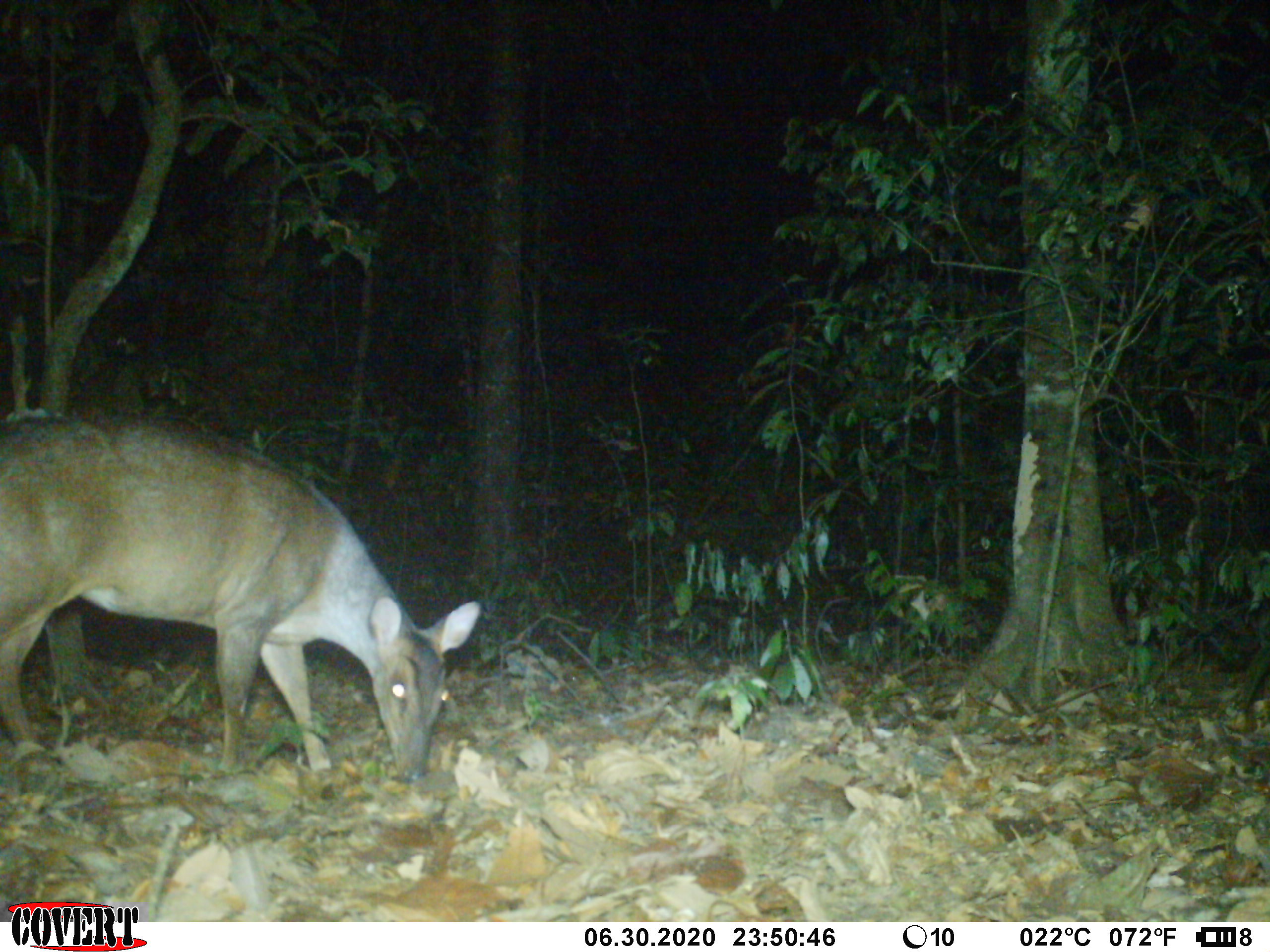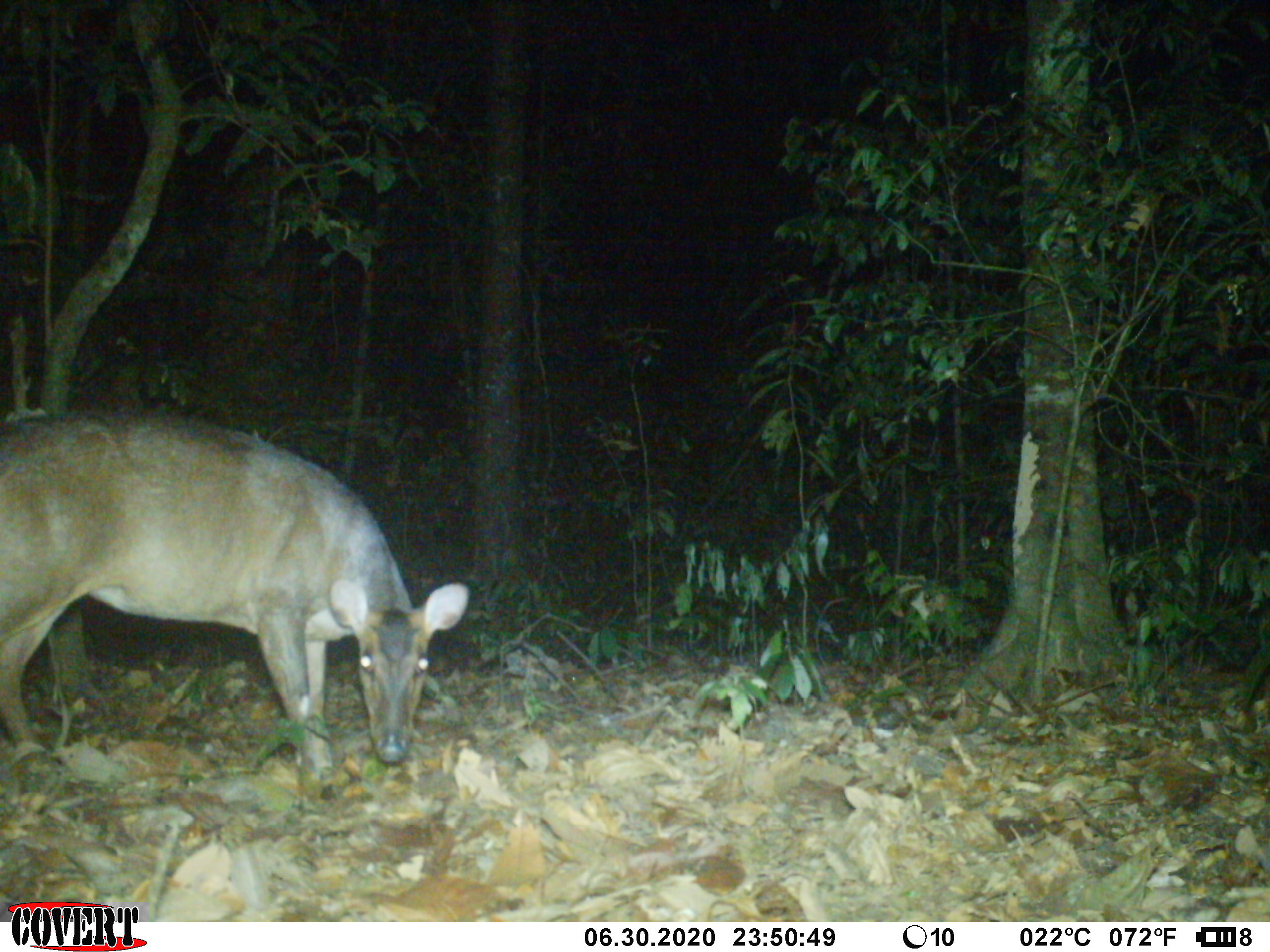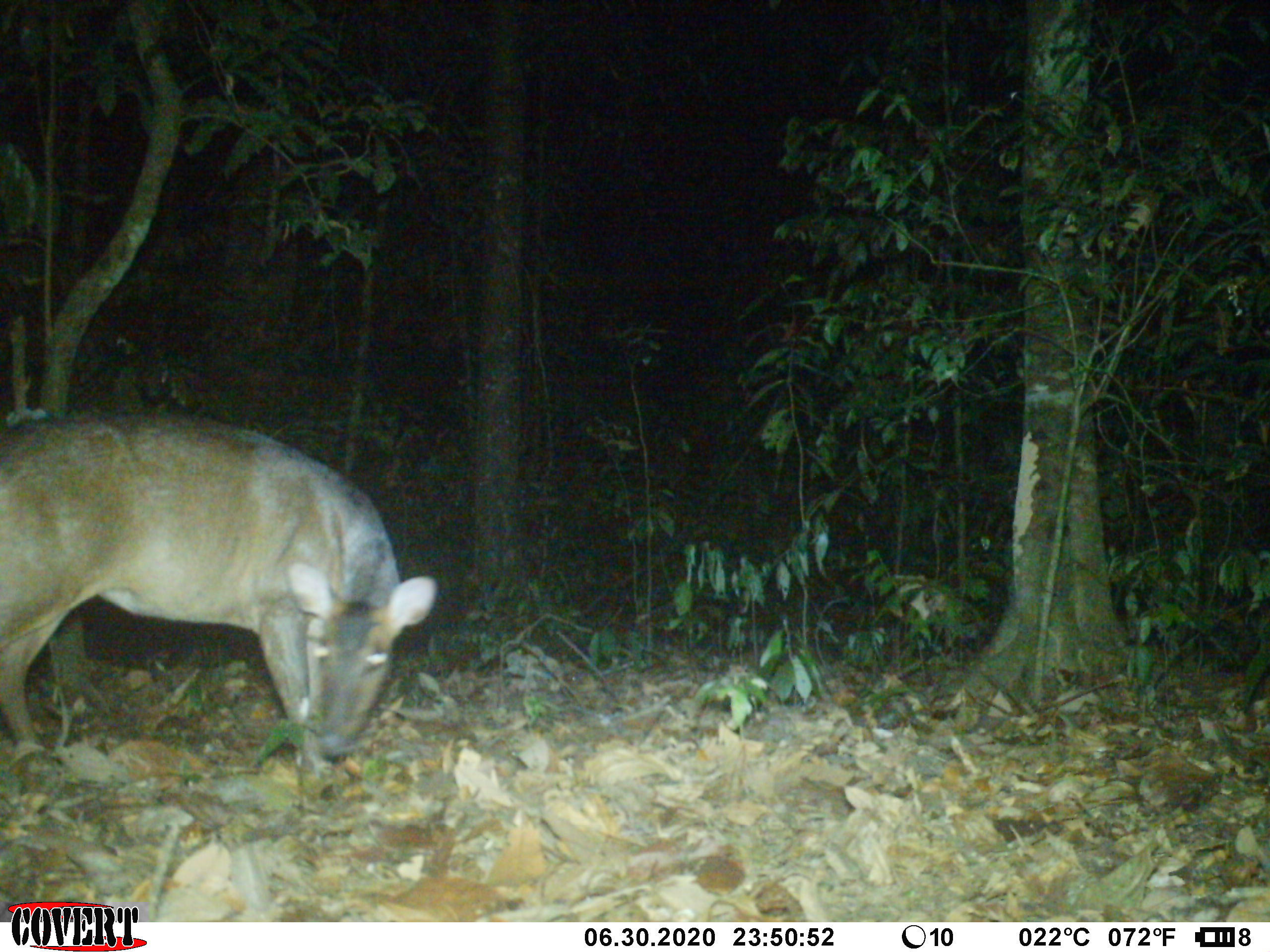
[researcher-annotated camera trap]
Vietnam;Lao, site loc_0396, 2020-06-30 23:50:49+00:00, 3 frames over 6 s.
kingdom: Animalia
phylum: Chordata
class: Mammalia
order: Artiodactyla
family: Cervidae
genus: Muntiacus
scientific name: Muntiacus vuquangensis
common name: large-antlered muntjac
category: large antlered muntjac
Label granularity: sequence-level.